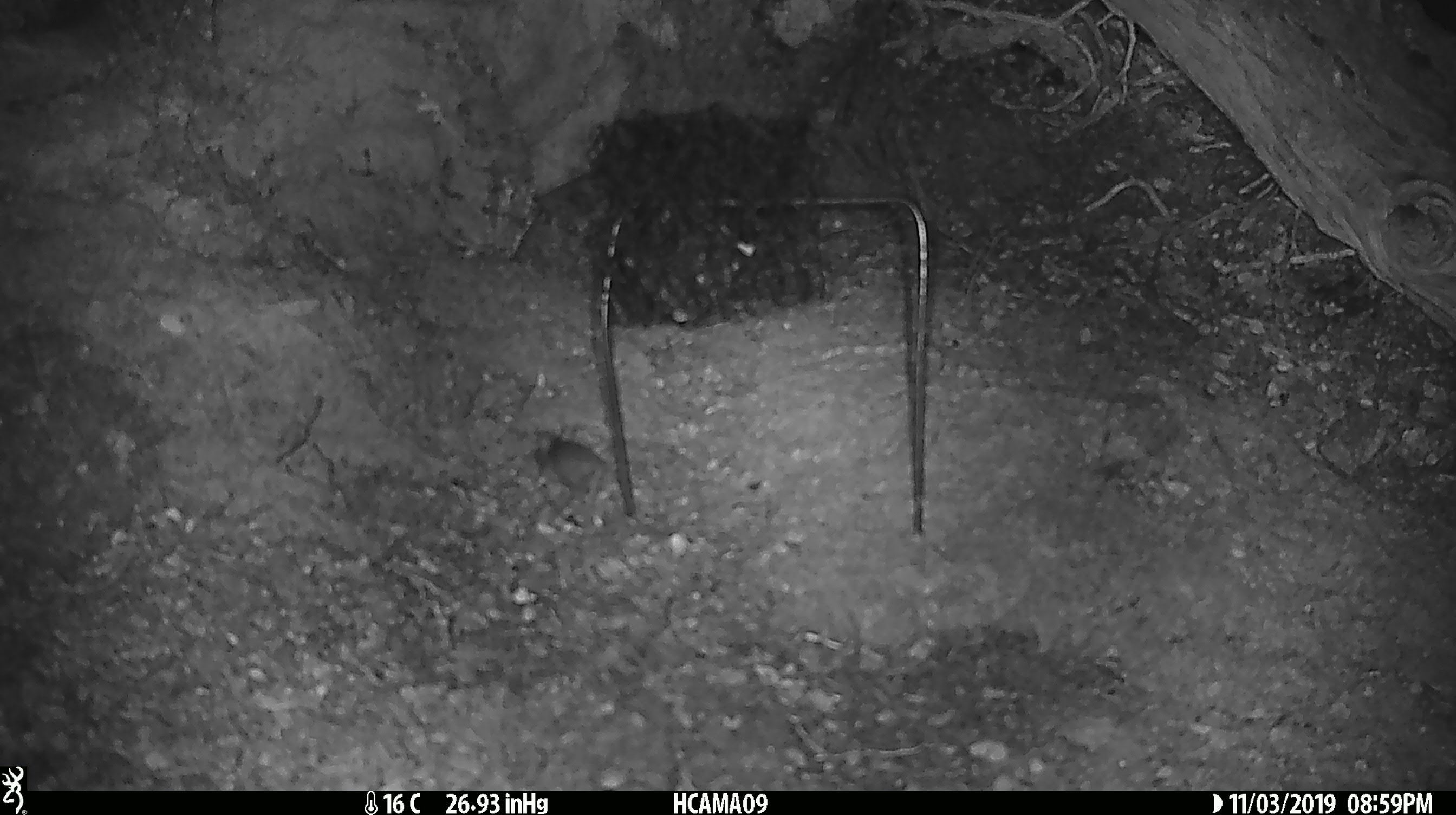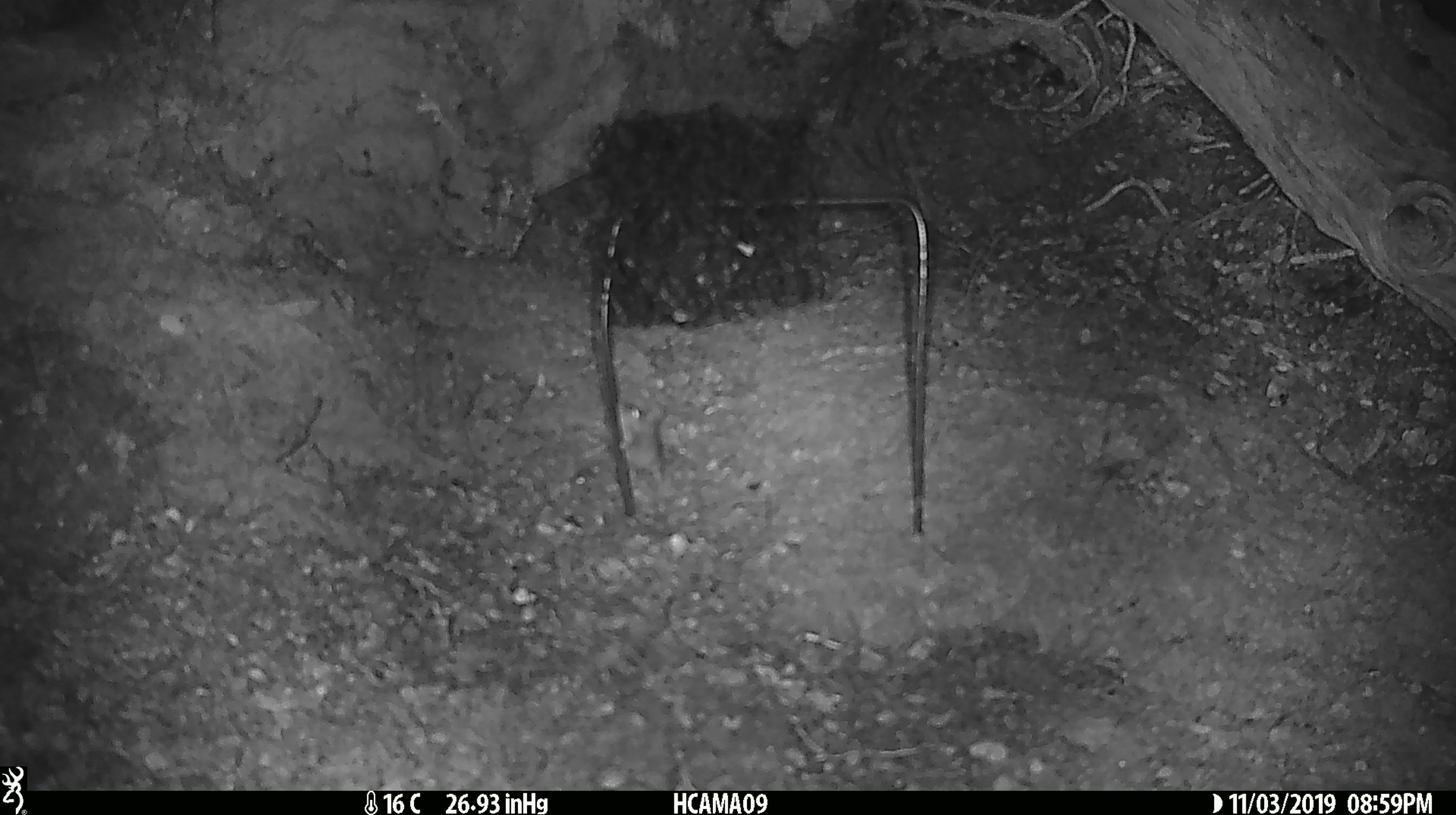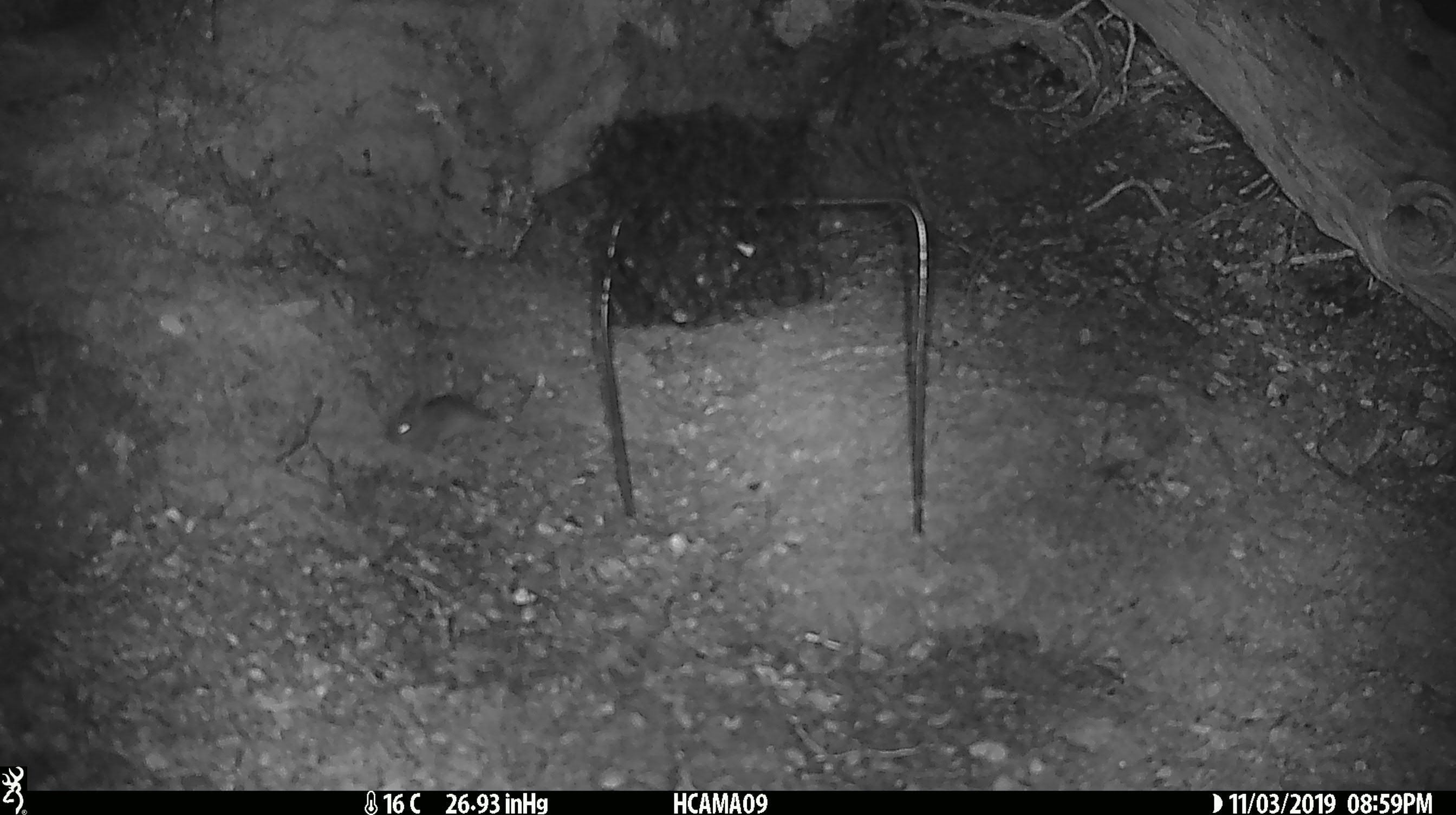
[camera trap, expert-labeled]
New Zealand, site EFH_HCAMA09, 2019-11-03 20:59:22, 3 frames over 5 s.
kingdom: Animalia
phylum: Chordata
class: Mammalia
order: Rodentia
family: Muridae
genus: Mus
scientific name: Mus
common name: mouse